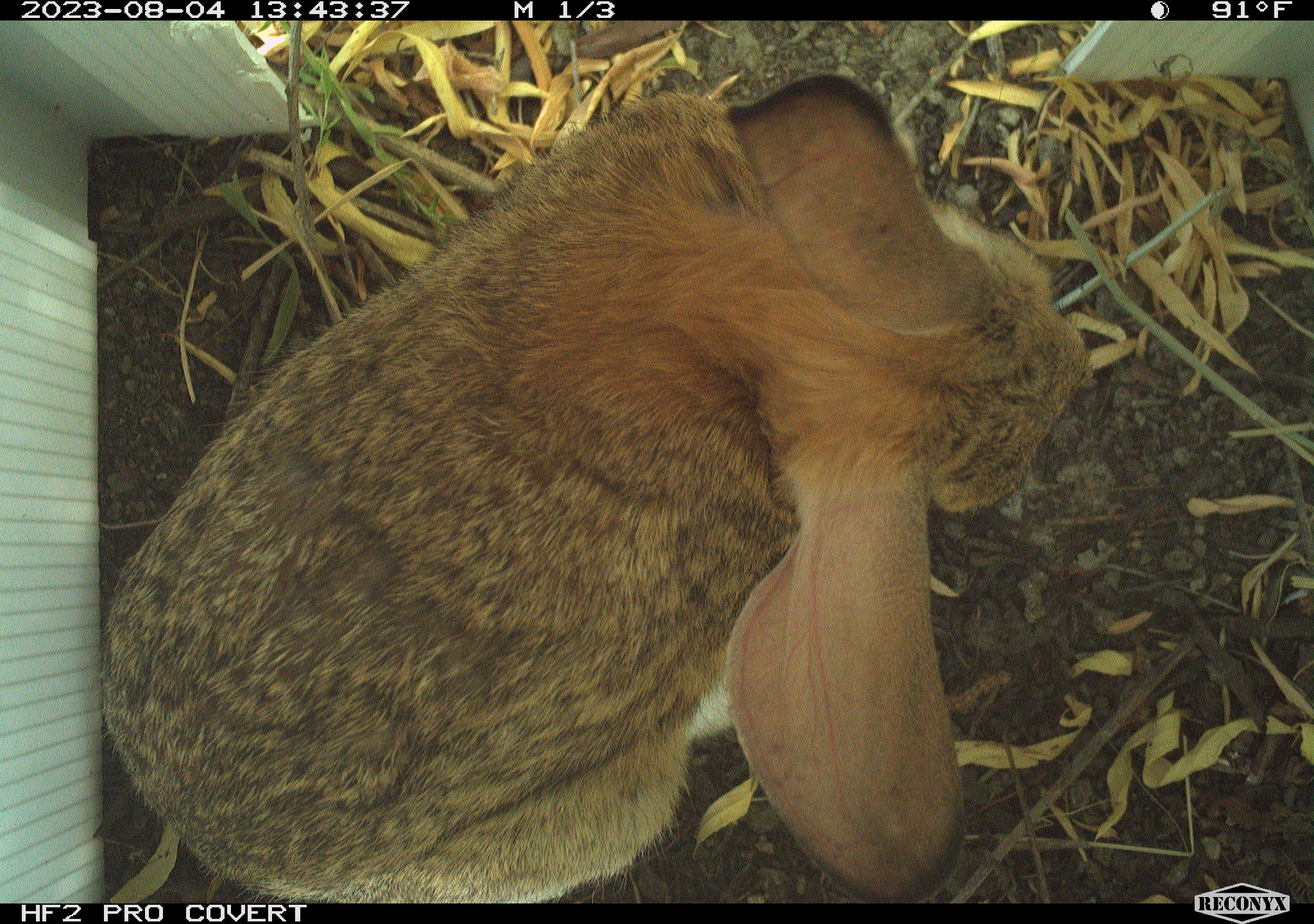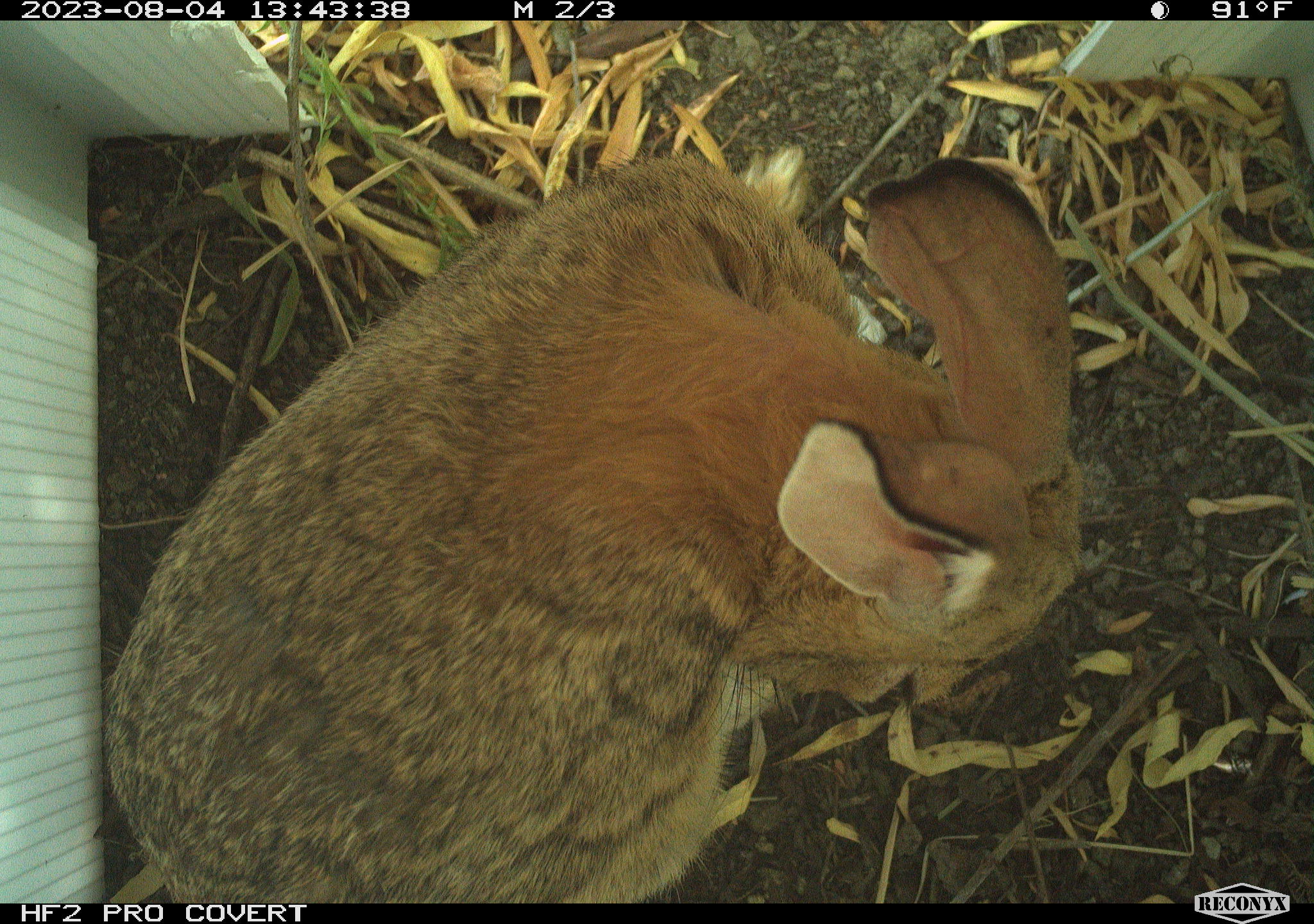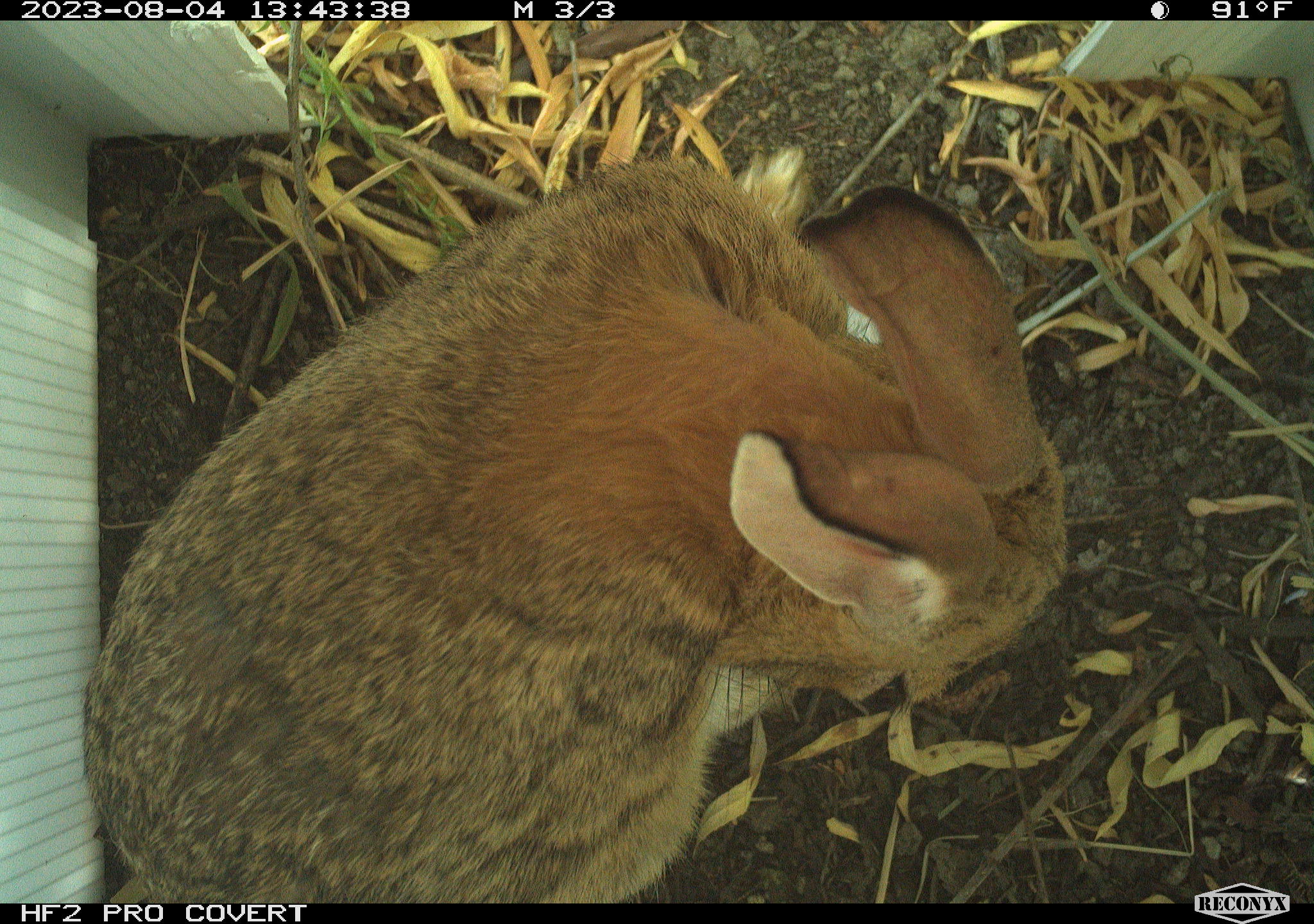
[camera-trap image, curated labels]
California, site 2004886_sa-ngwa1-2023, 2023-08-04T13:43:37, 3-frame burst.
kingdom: Animalia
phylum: Chordata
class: Mammalia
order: Lagomorpha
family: Leporidae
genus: Sylvilagus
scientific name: Sylvilagus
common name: cottontail rabbits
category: sylvilagus species